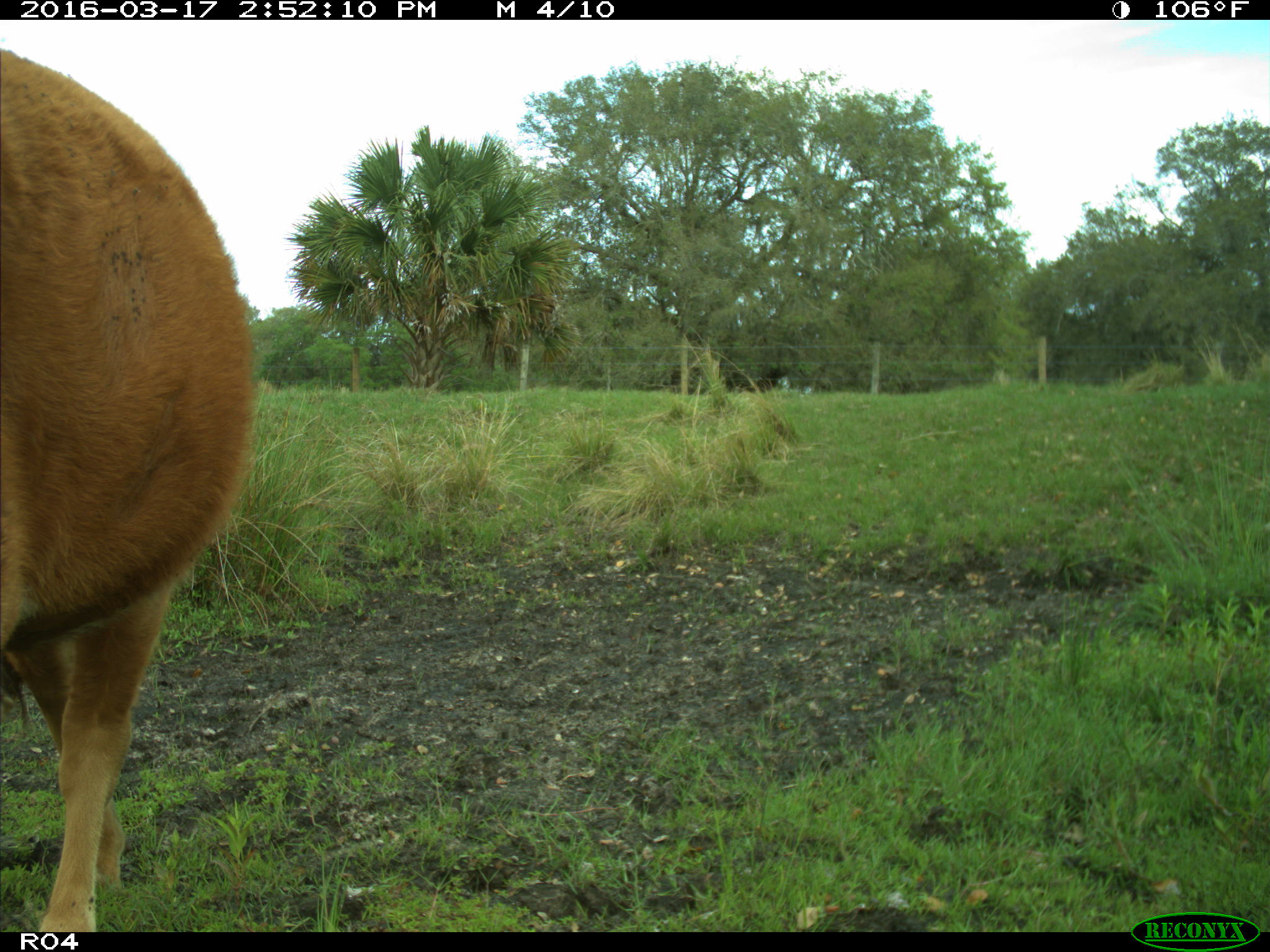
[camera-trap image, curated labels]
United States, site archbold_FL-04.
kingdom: Animalia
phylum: Chordata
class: Mammalia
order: Artiodactyla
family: Bovidae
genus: Bos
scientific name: Bos taurus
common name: domestic cow